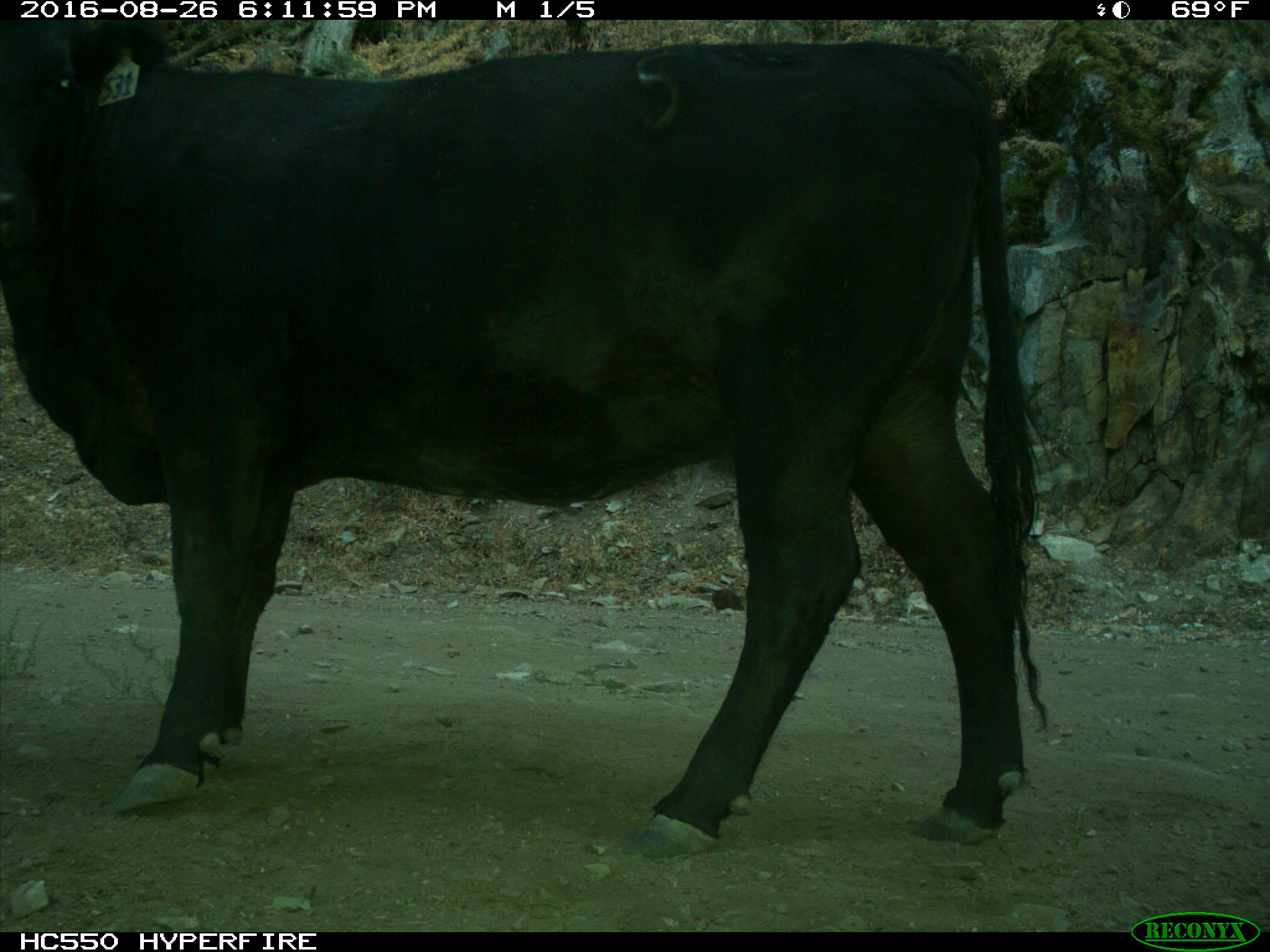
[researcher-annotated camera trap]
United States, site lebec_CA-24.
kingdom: Animalia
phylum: Chordata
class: Mammalia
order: Artiodactyla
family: Bovidae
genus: Bos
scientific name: Bos taurus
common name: domestic cow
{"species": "Bos taurus (domestic cow)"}